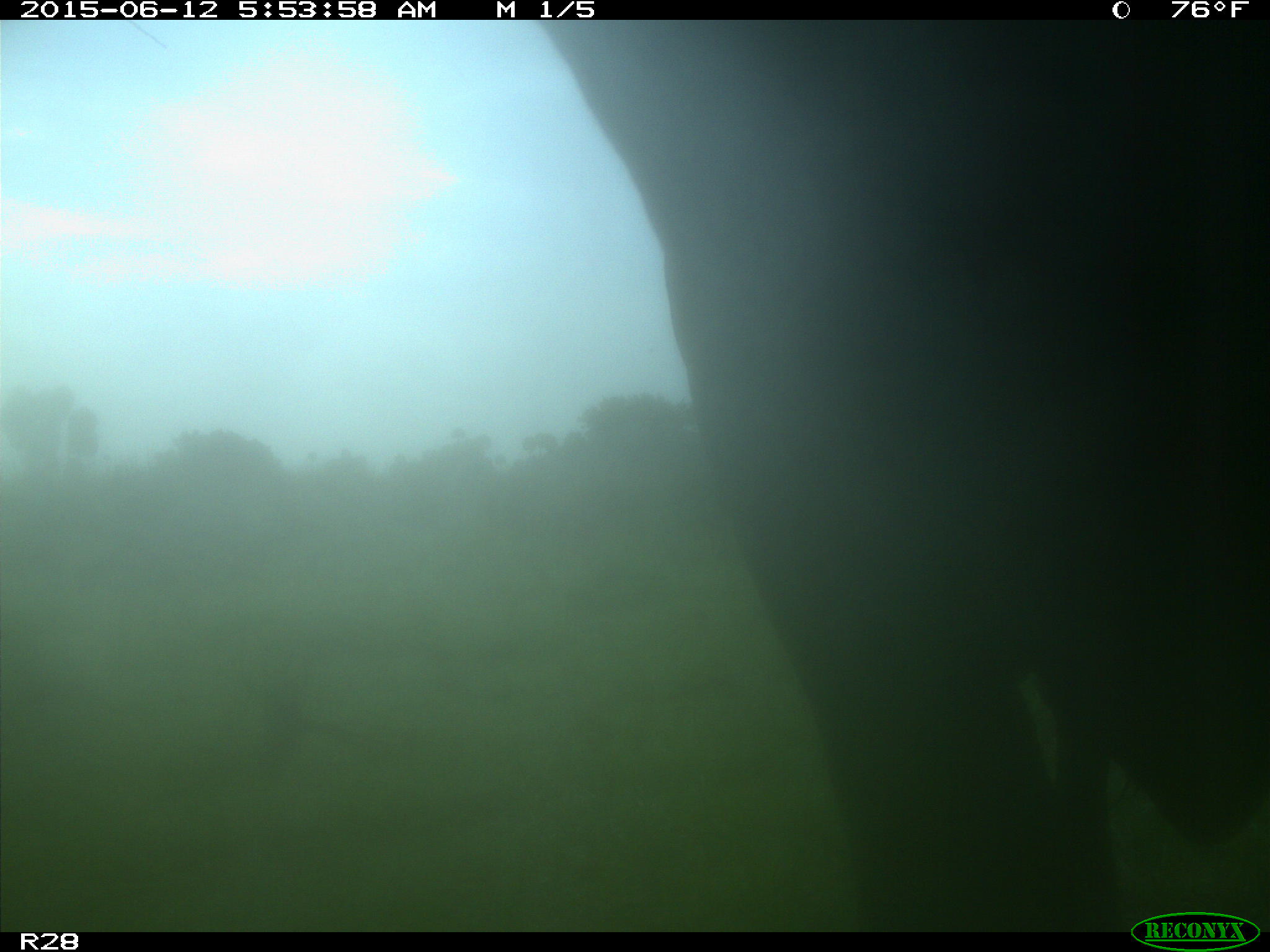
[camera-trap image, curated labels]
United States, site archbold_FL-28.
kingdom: Animalia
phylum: Chordata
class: Mammalia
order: Artiodactyla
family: Bovidae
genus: Bos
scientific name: Bos taurus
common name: domestic cow